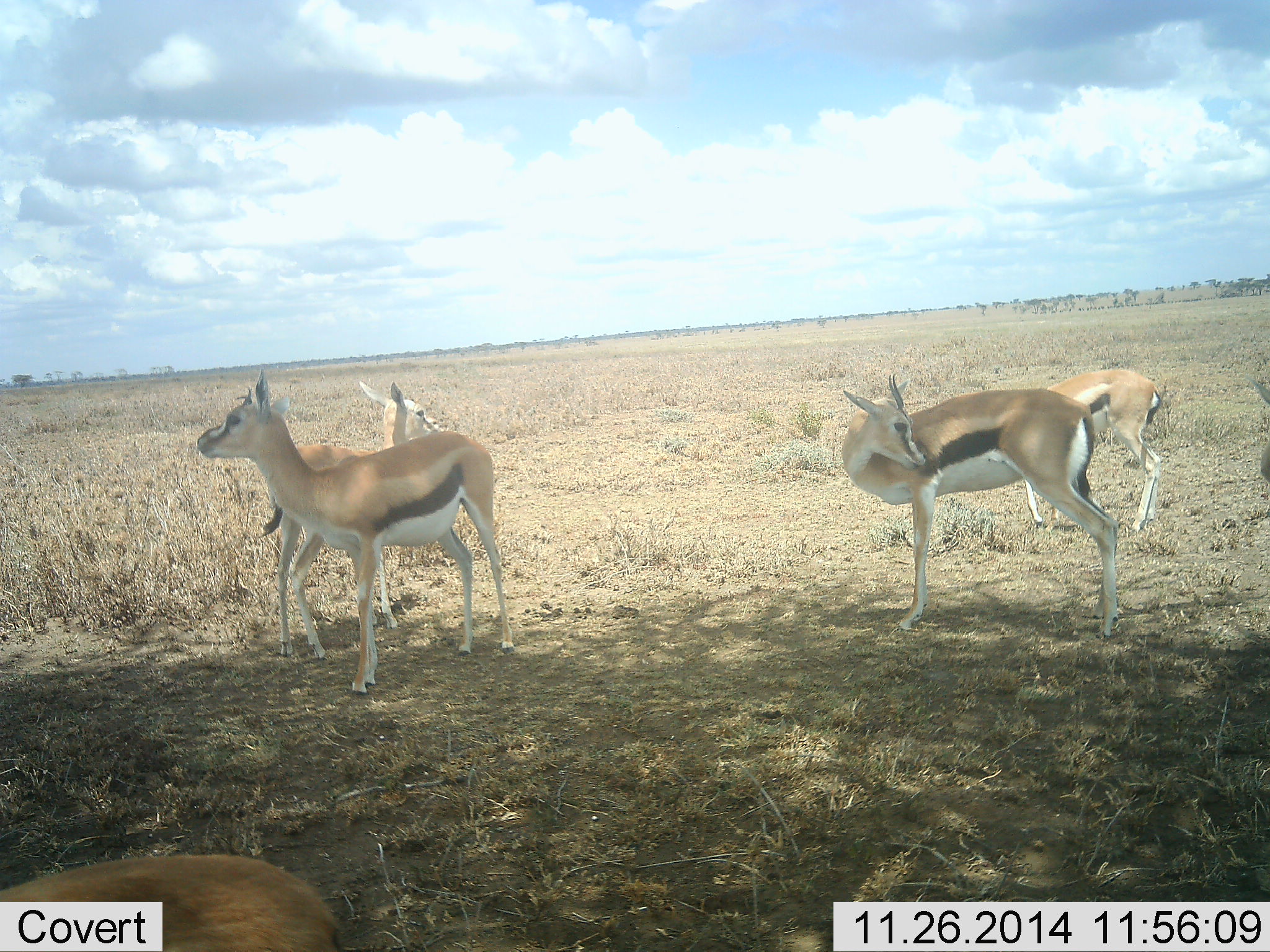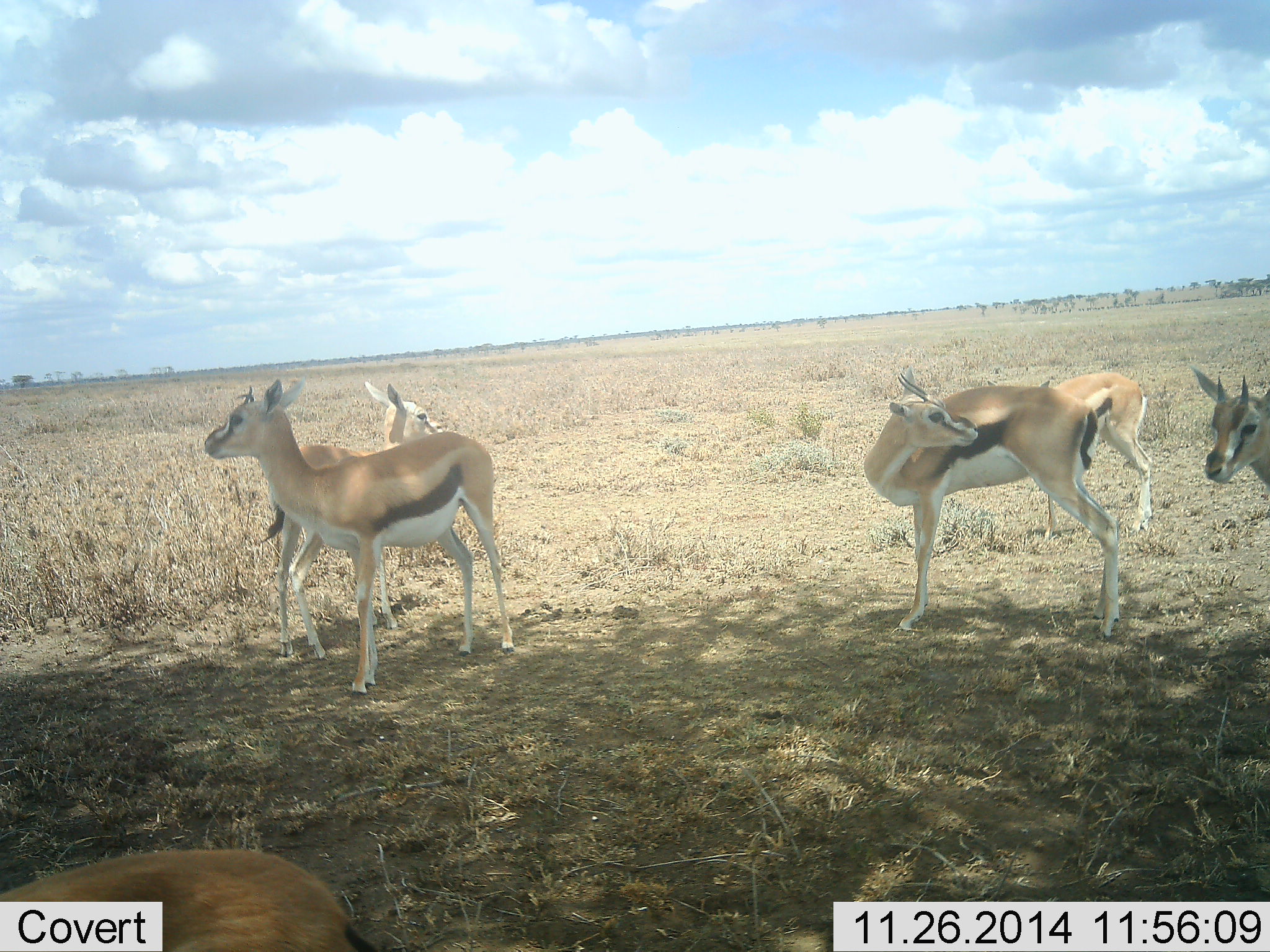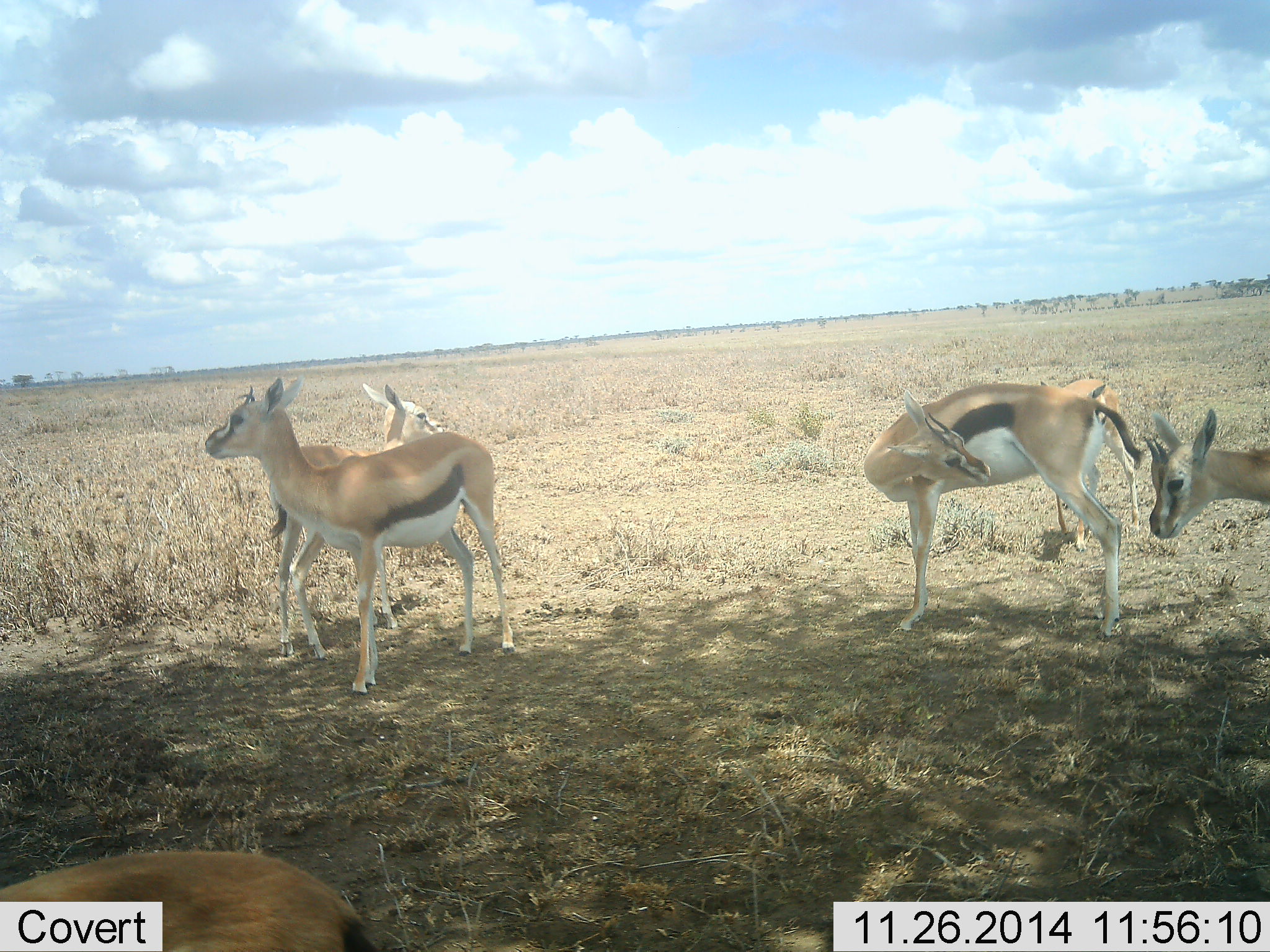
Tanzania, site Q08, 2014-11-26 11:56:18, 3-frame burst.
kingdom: Animalia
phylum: Chordata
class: Mammalia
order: Artiodactyla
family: Bovidae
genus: Eudorcas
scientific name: Eudorcas thomsonii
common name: thomson's gazelle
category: gazellethomsons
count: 5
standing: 100%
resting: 10%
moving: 20%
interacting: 0%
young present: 10%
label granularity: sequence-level